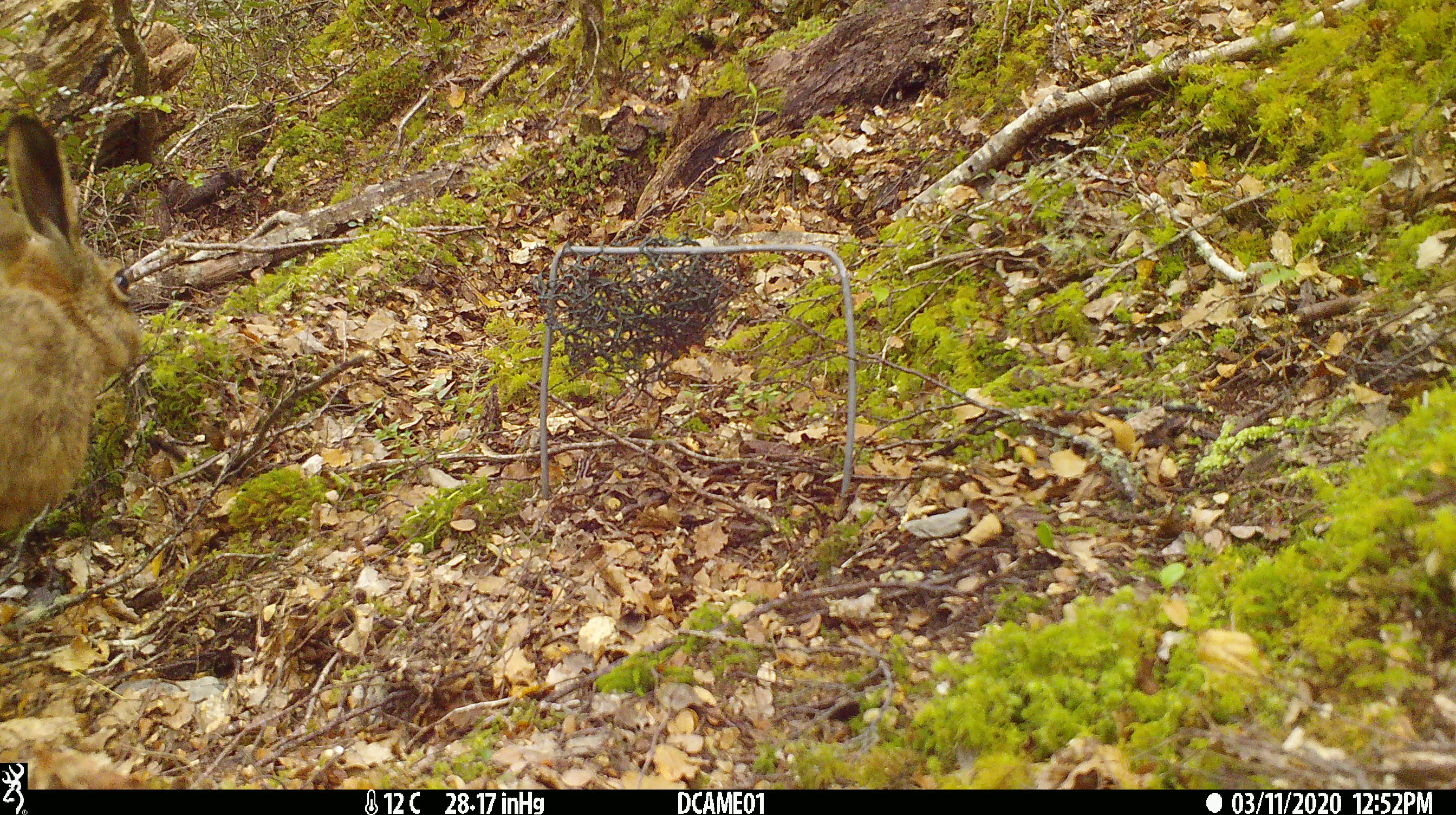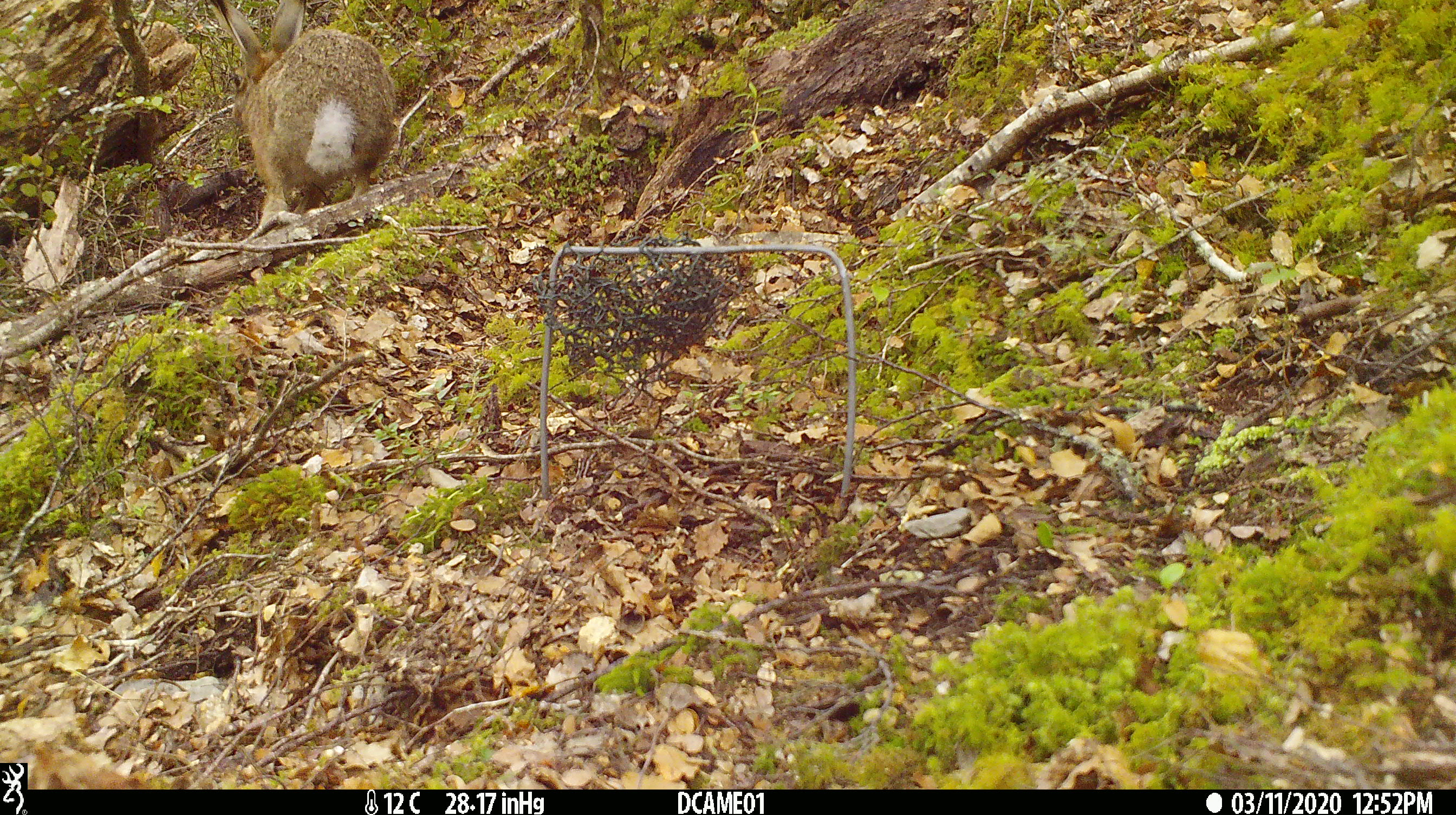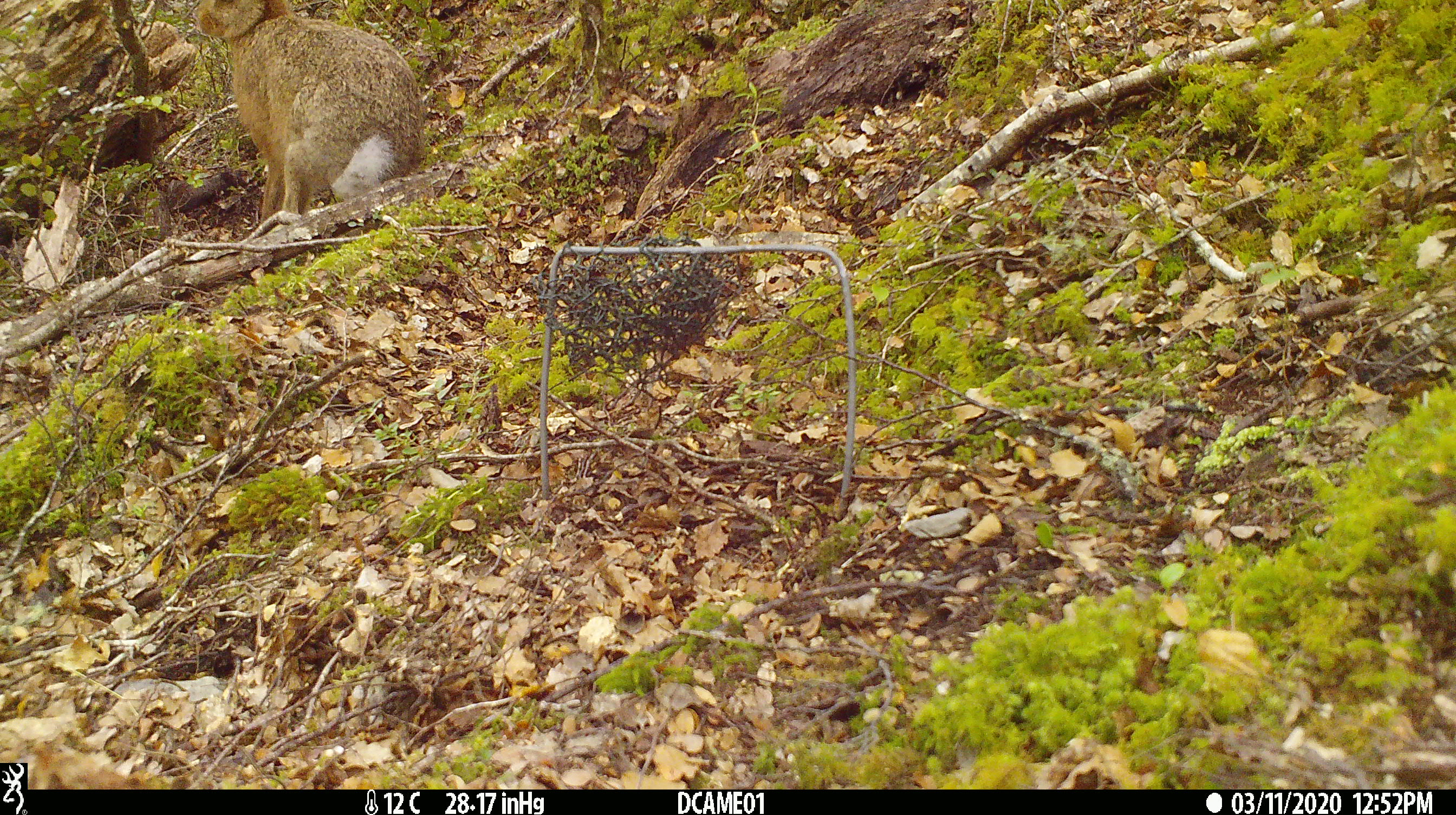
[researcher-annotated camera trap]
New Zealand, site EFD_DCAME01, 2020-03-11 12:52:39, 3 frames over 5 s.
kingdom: Animalia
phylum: Chordata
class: Mammalia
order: Lagomorpha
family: Leporidae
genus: Lepus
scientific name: Lepus europaeus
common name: brown hare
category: hare